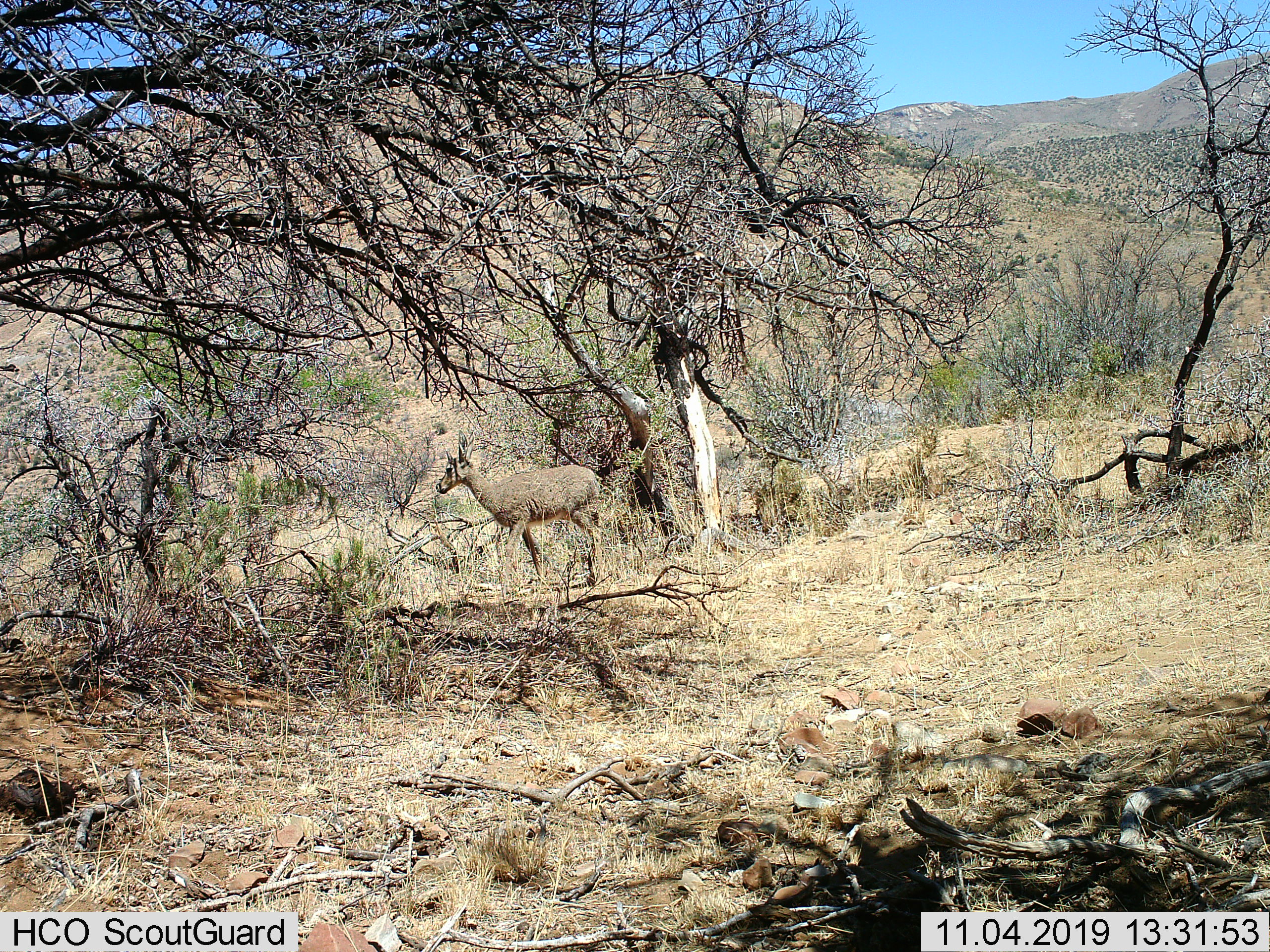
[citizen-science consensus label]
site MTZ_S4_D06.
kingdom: Animalia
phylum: Chordata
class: Mammalia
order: Artiodactyla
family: Bovidae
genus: Pelea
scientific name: Pelea capreolus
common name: grey rhebok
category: rhebokgrey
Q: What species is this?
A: Rhebokgrey (grey rhebok) (Pelea capreolus).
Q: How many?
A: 1.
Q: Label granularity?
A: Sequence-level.